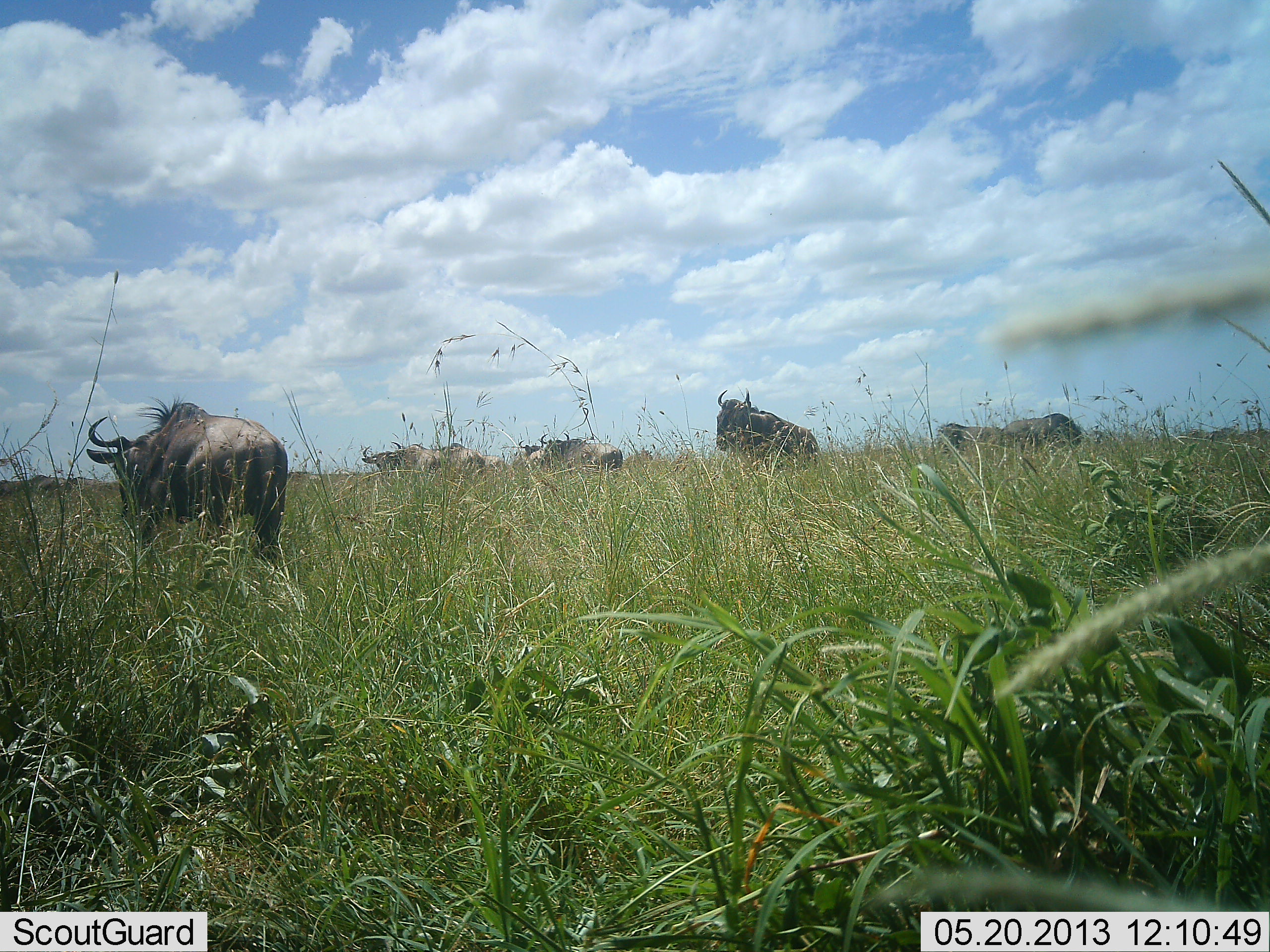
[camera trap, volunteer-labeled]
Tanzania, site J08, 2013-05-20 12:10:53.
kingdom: Animalia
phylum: Chordata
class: Mammalia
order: Artiodactyla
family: Bovidae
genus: Connochaetes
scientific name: Connochaetes taurinus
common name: blue wildebeest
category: wildebeest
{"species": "wildebeest (blue wildebeest) (Connochaetes taurinus)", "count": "7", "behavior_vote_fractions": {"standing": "68%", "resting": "0%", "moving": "37%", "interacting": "0%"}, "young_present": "0%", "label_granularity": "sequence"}